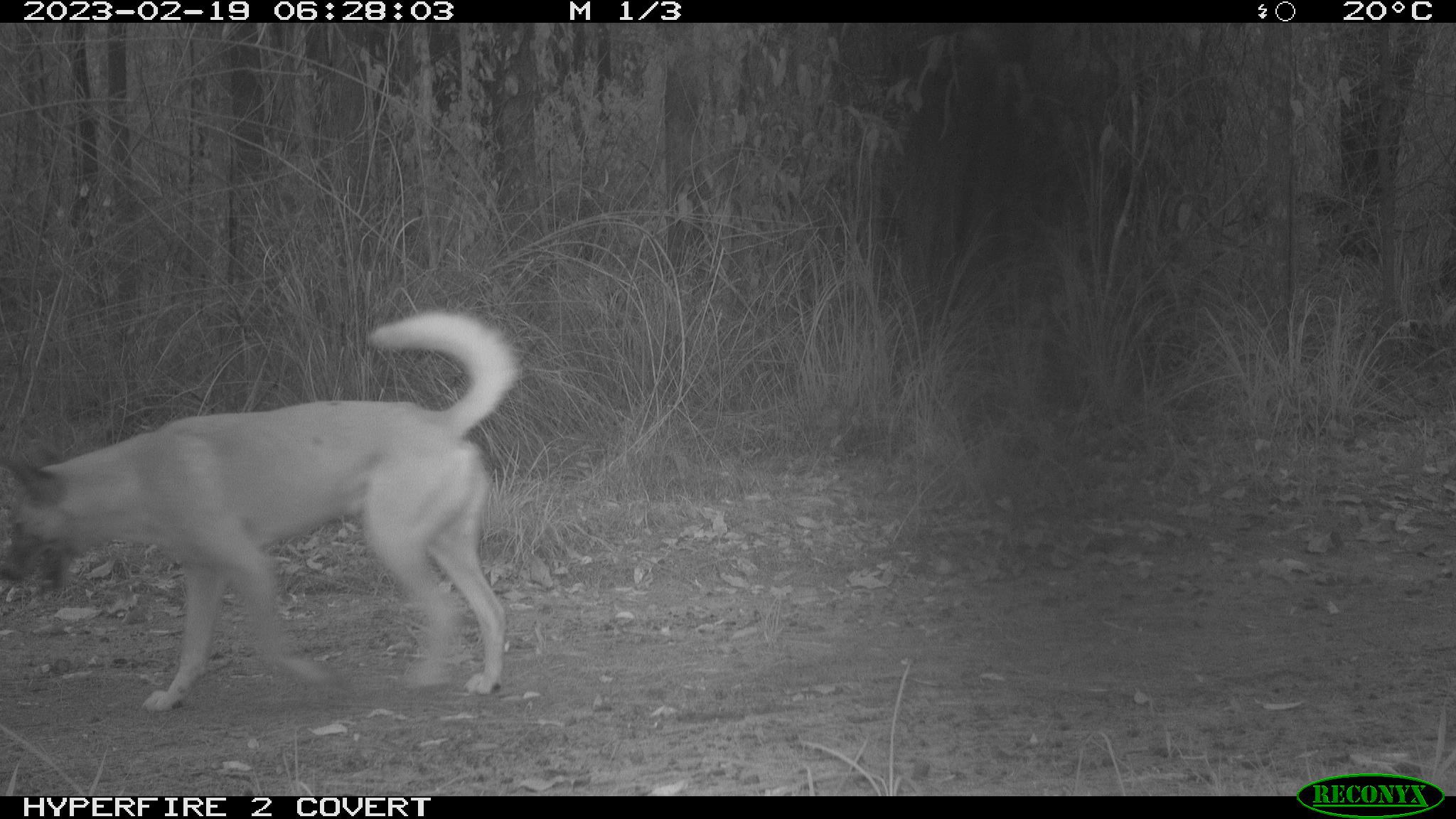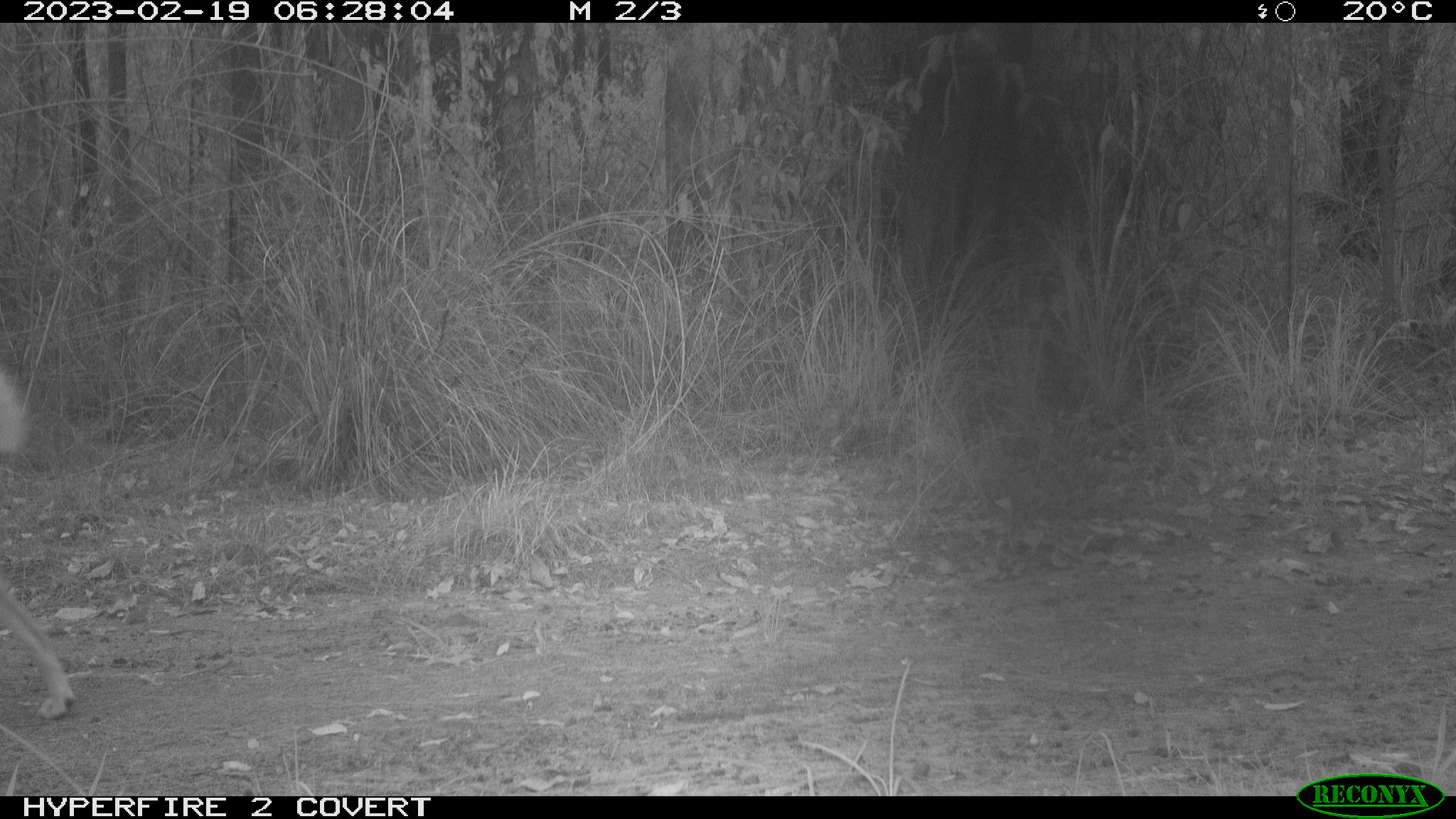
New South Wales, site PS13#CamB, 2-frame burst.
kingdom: Animalia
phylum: Chordata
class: Mammalia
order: Carnivora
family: Canidae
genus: Canis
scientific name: Canis familiaris dingo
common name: dingo